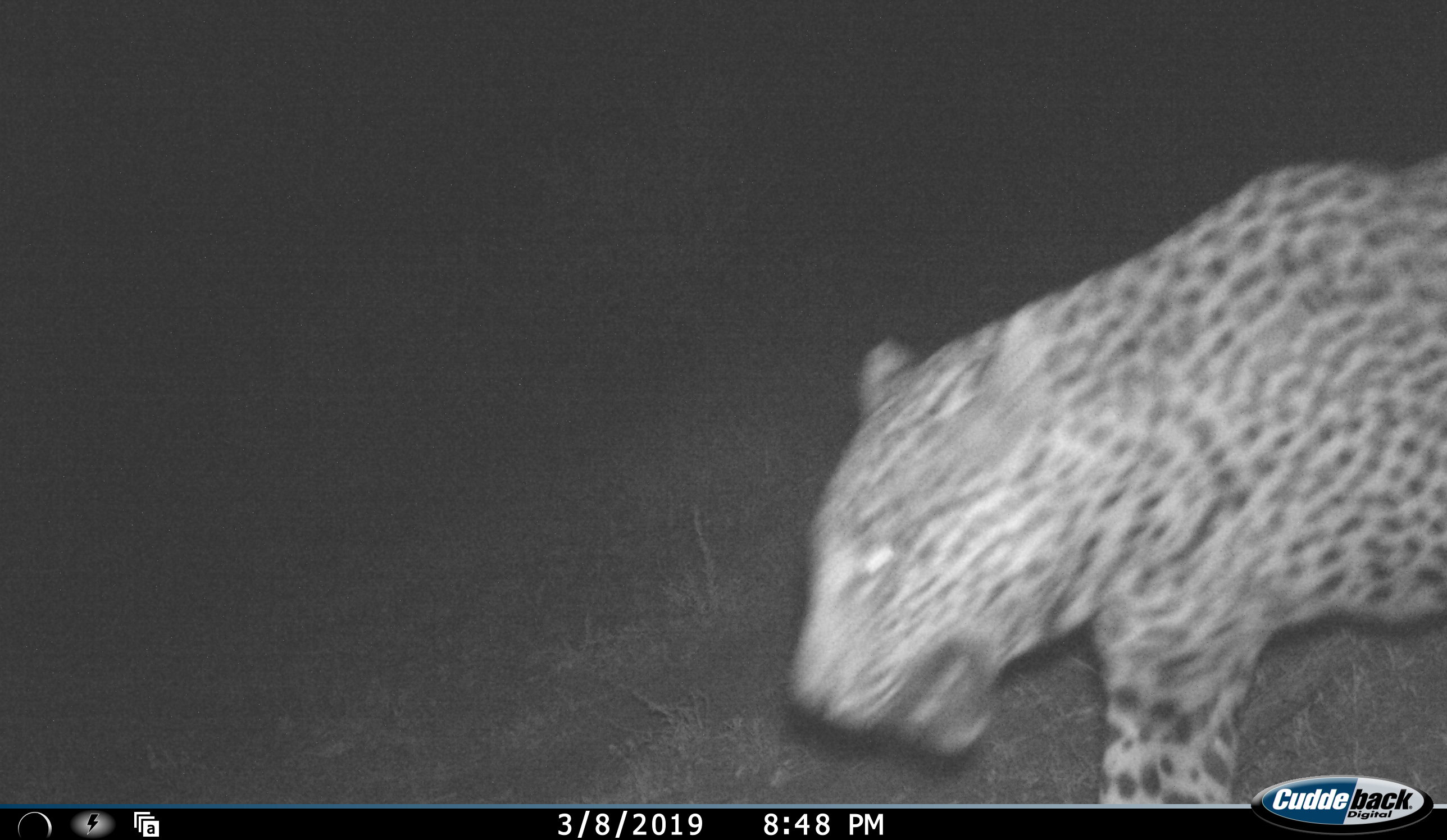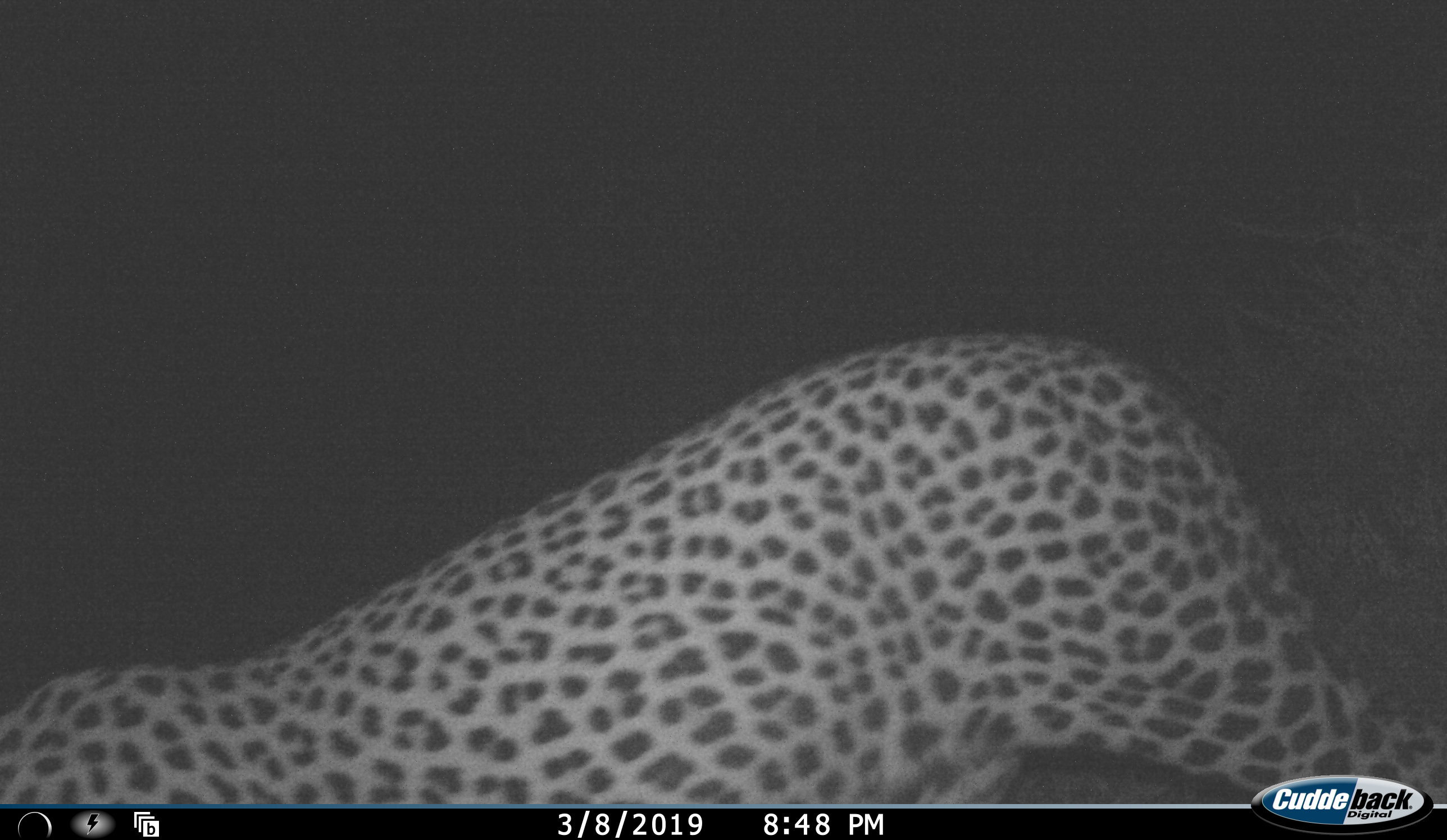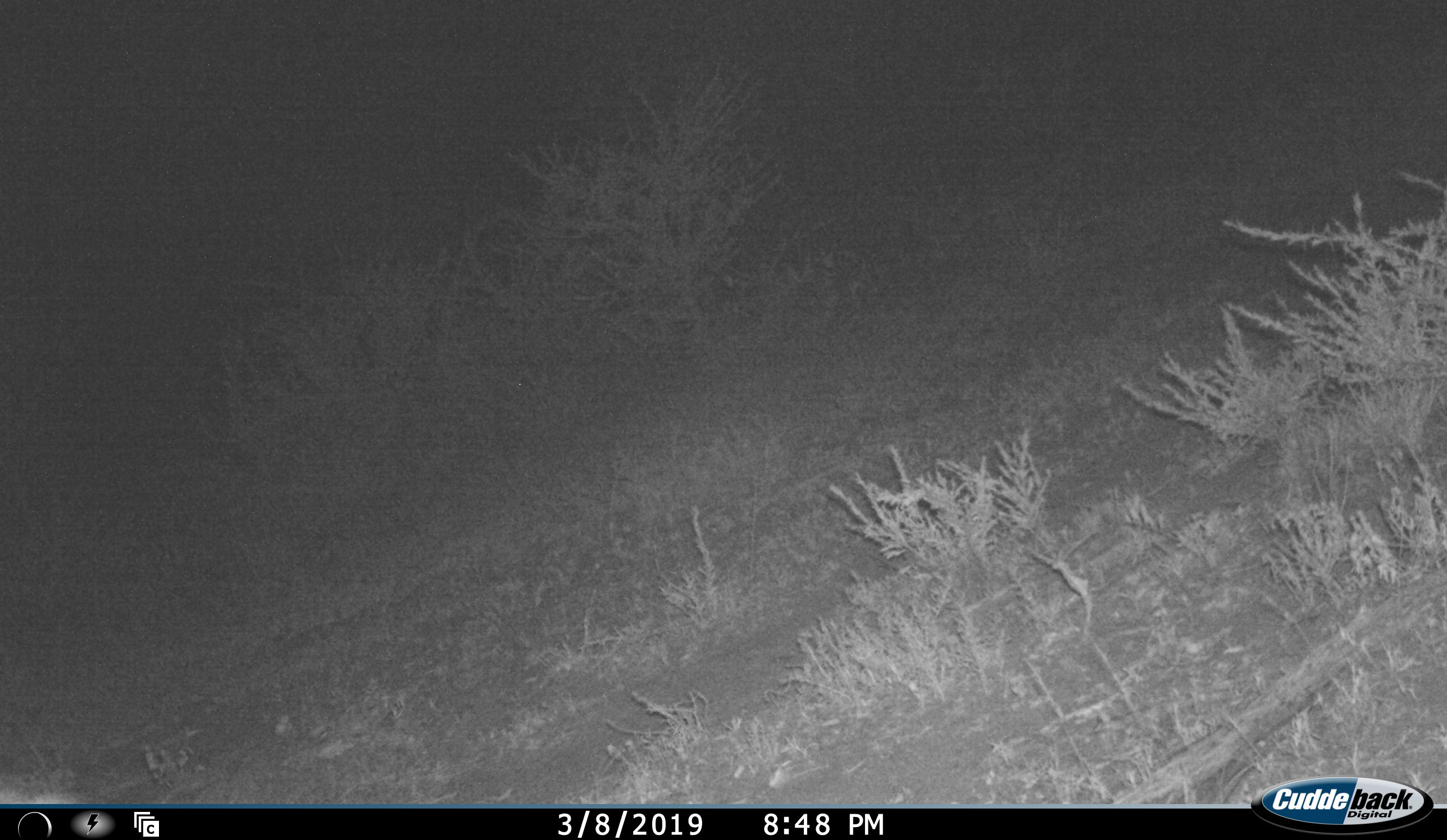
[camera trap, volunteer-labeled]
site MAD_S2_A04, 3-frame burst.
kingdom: Animalia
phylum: Chordata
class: Mammalia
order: Carnivora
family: Felidae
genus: Panthera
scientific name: Panthera pardus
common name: leopard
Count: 1.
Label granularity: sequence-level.